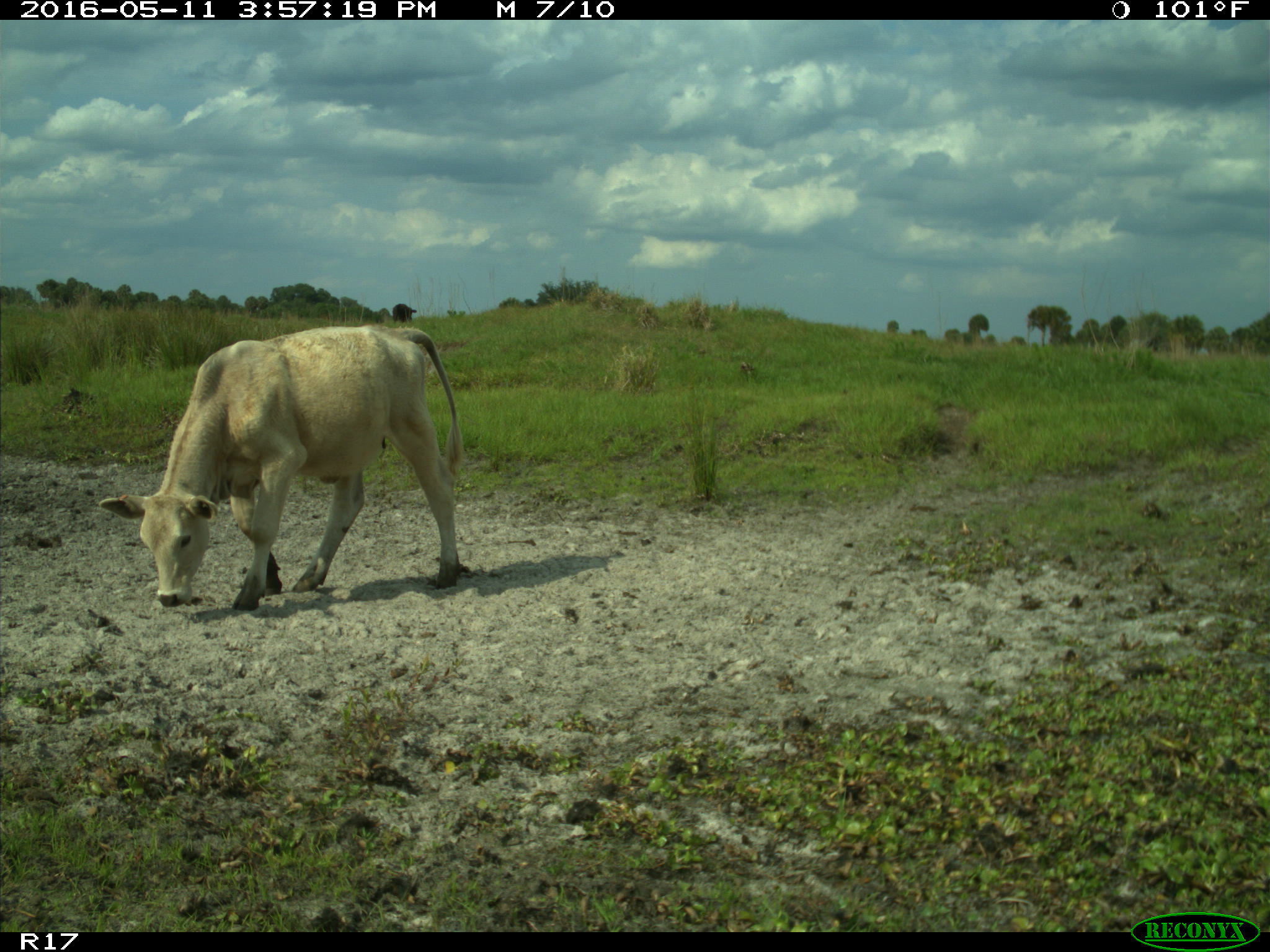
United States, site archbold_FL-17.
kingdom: Animalia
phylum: Chordata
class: Mammalia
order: Artiodactyla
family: Bovidae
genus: Bos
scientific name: Bos taurus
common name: domestic cow